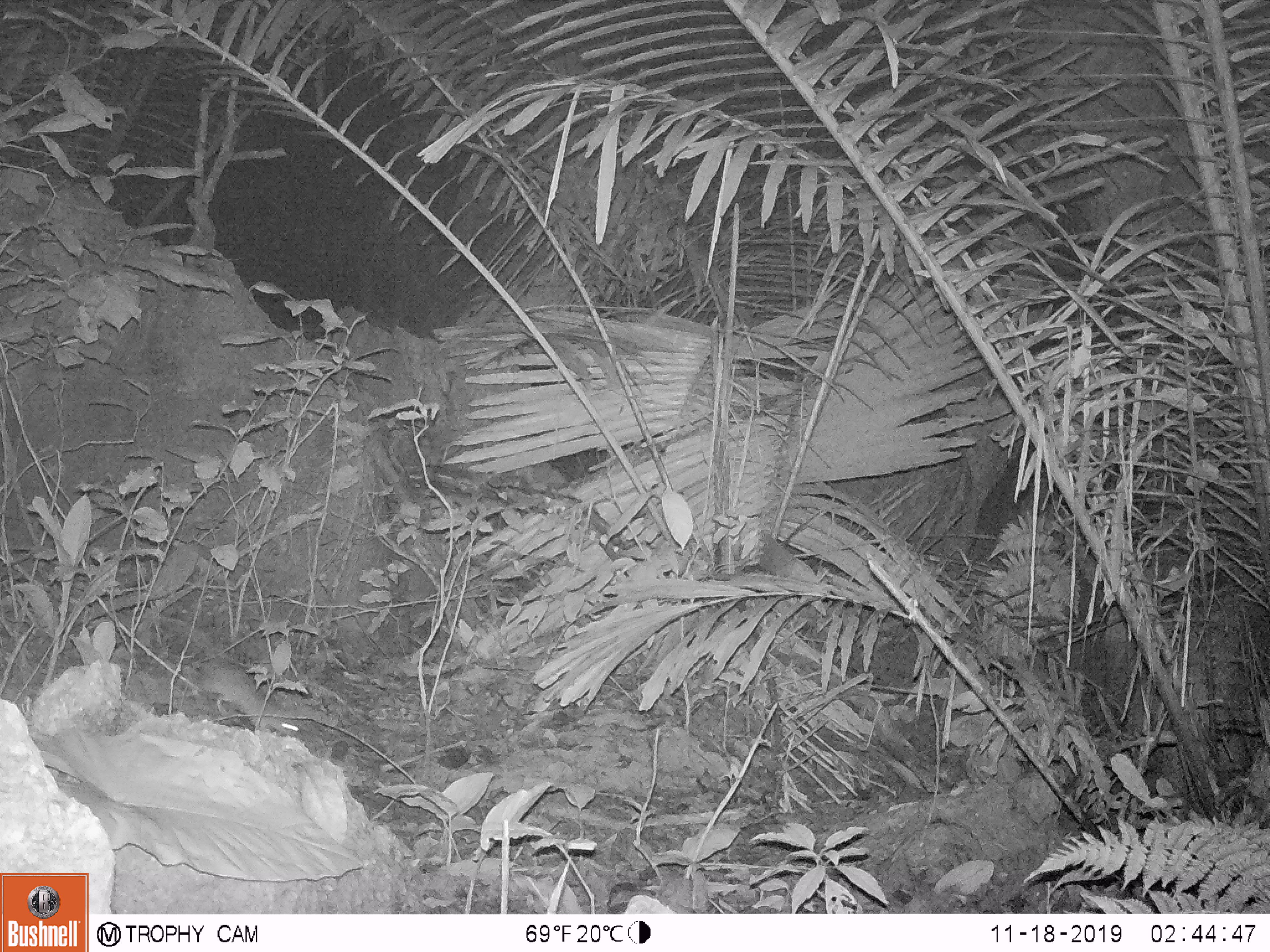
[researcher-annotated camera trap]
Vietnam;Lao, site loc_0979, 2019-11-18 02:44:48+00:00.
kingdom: Animalia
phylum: Chordata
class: Mammalia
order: Rodentia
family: Muridae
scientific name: Muridae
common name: old-world mice and rats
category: unidentified murid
Unidentified murid (old-world mice and rats) (Muridae). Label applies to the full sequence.